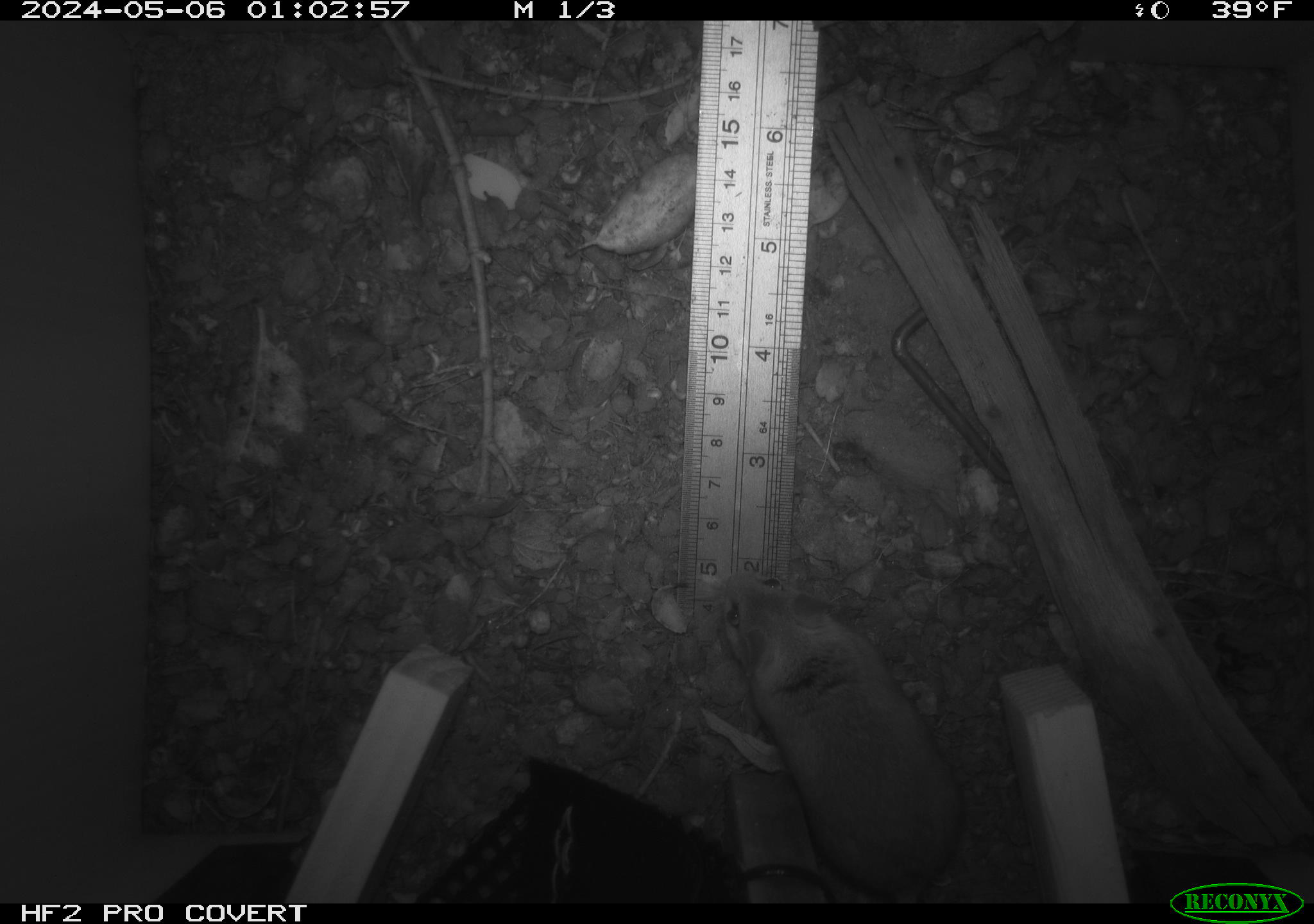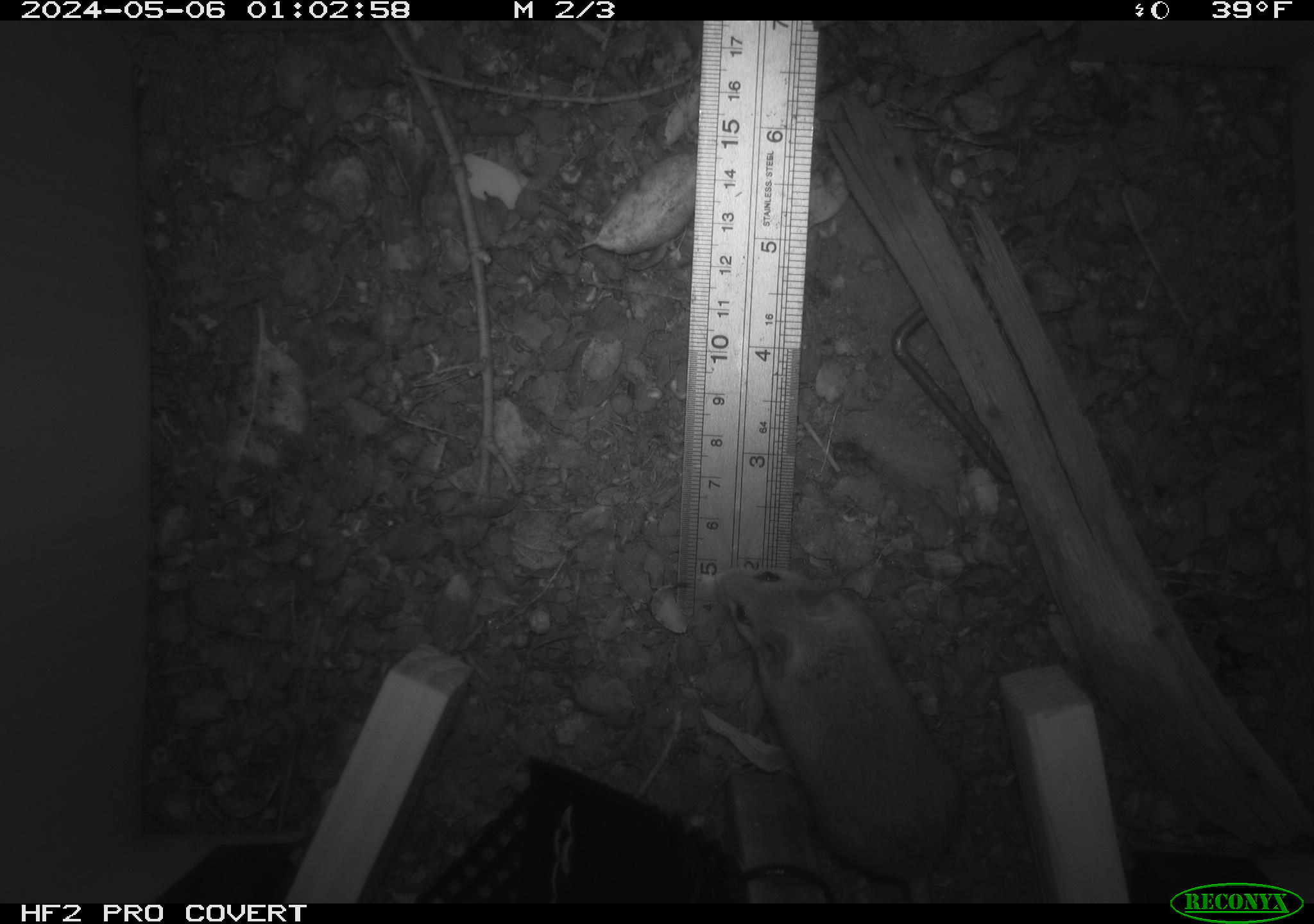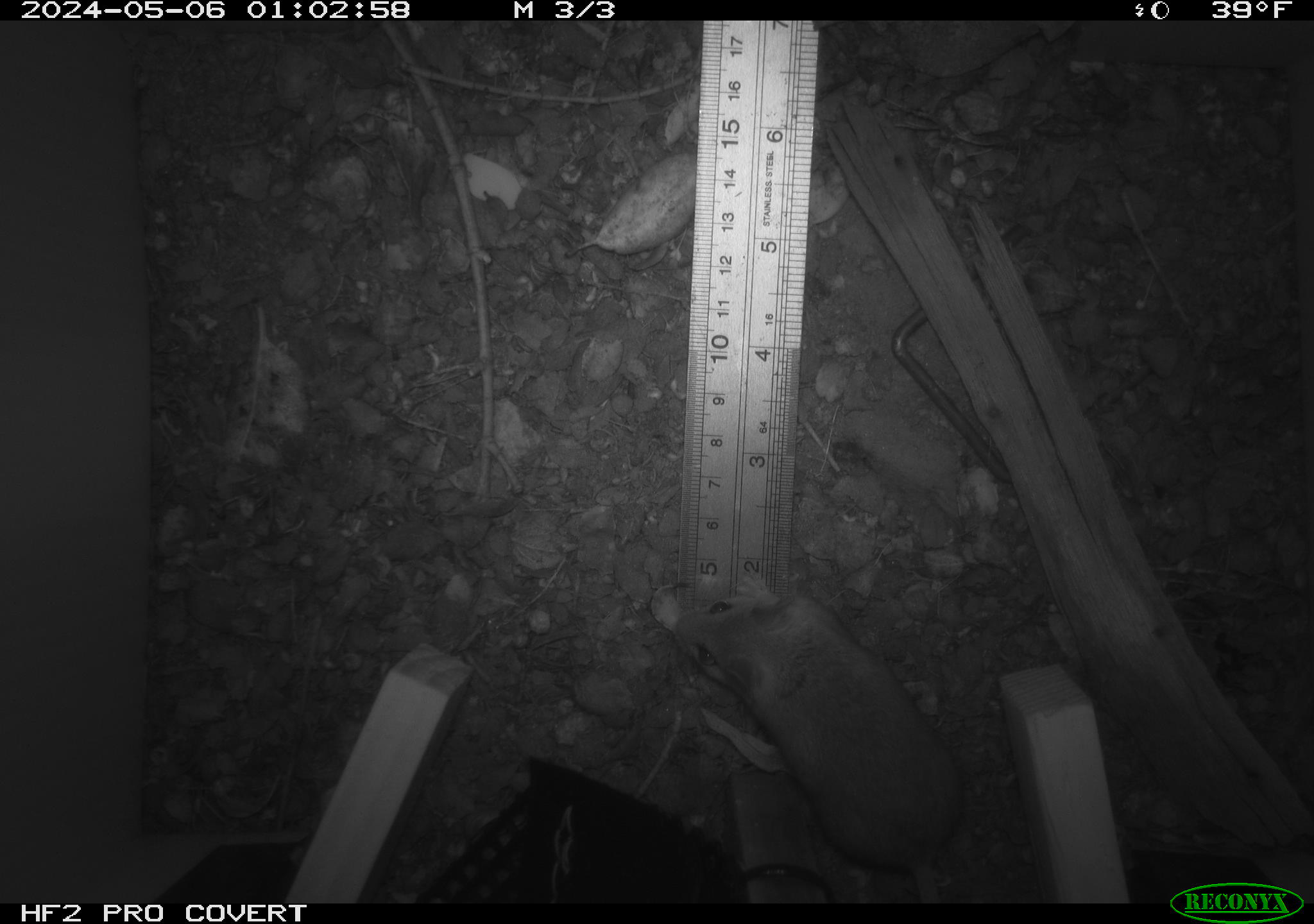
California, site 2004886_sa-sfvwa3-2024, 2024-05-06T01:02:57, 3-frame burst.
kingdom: Animalia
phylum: Chordata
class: Mammalia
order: Rodentia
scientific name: Rodentia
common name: mouse species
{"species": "mouse species (Rodentia)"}